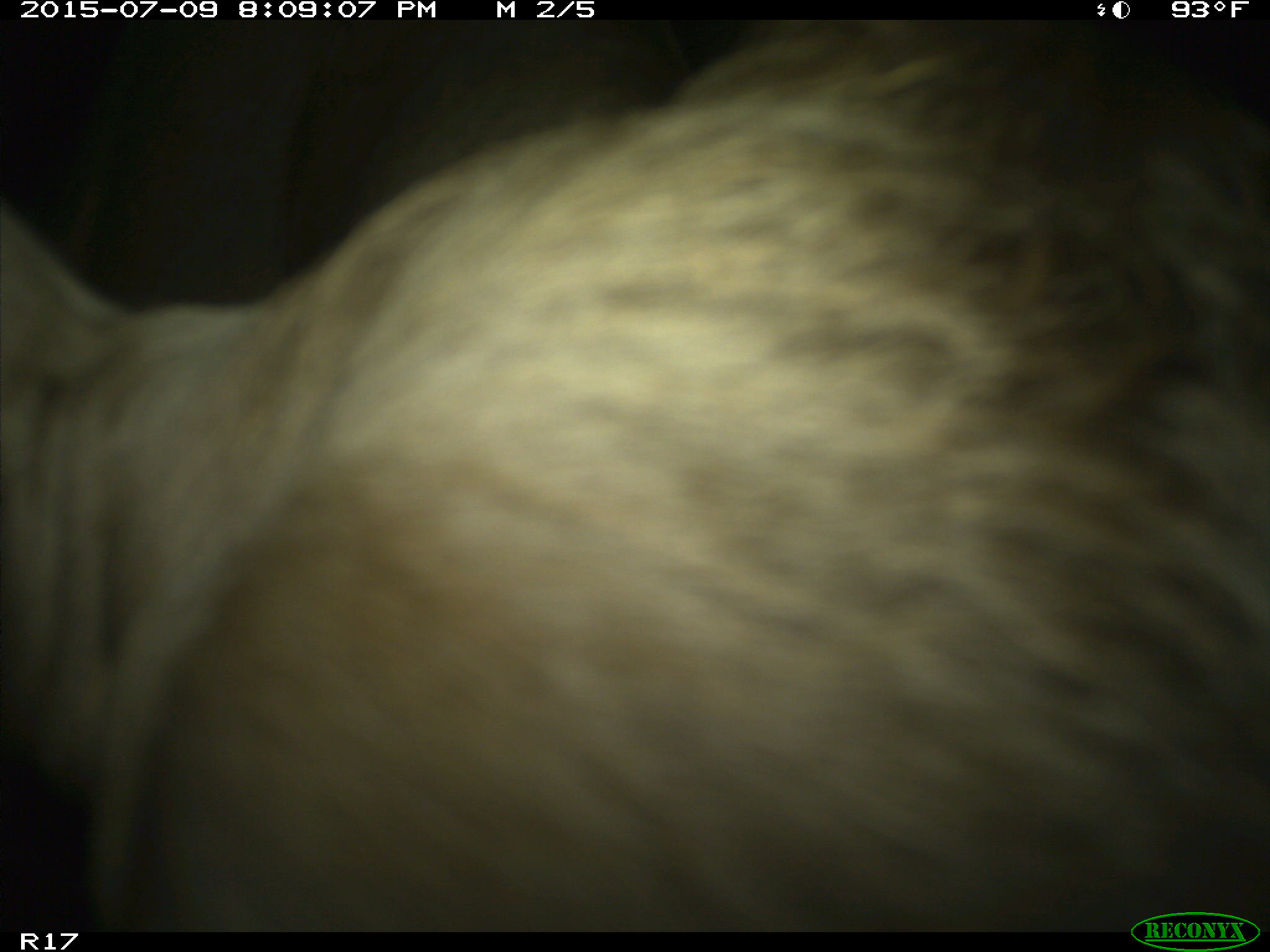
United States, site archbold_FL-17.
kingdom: Animalia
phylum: Chordata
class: Mammalia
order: Artiodactyla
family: Bovidae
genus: Bos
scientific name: Bos taurus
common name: domestic cow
Bos taurus (domestic cow).